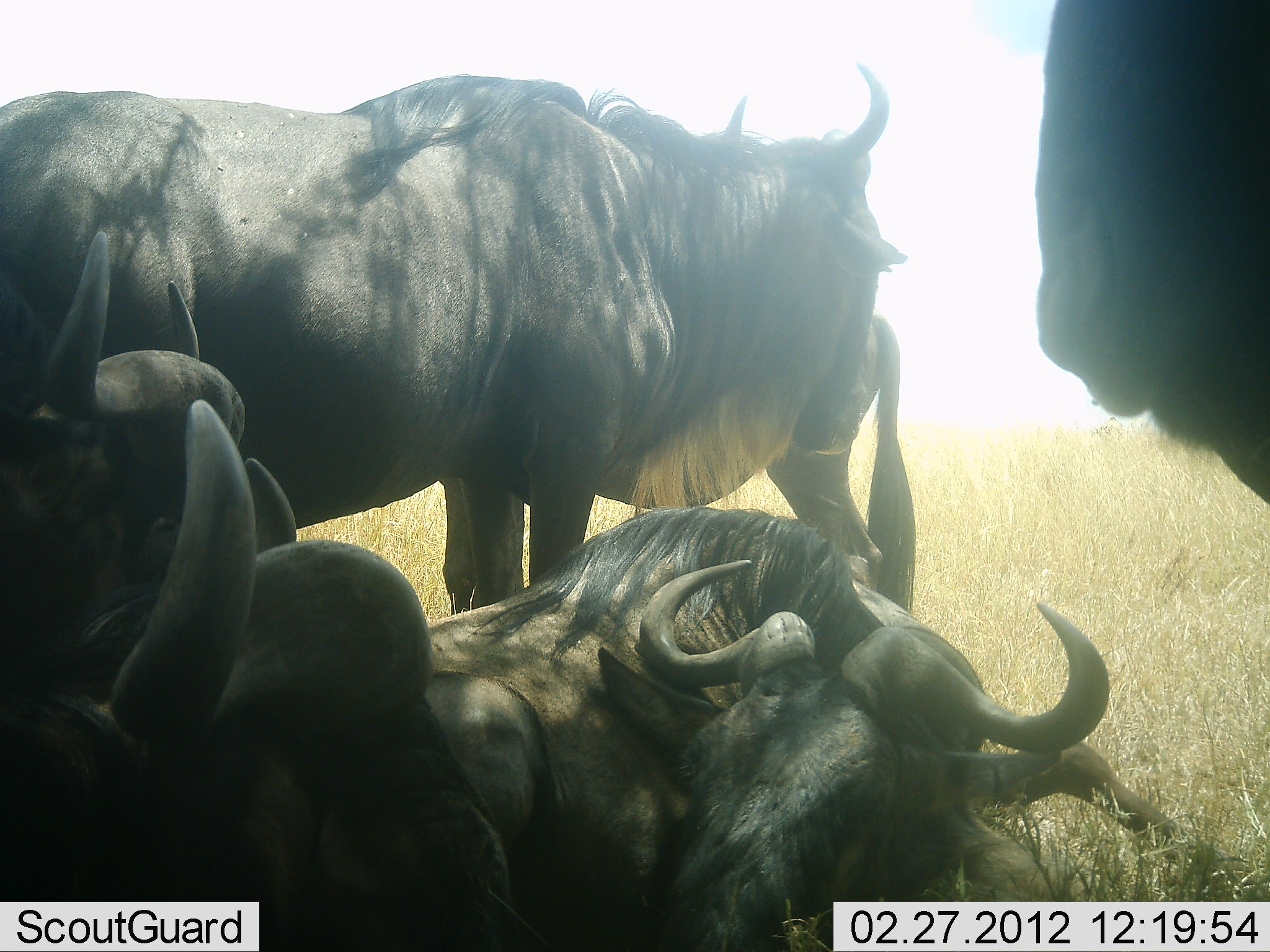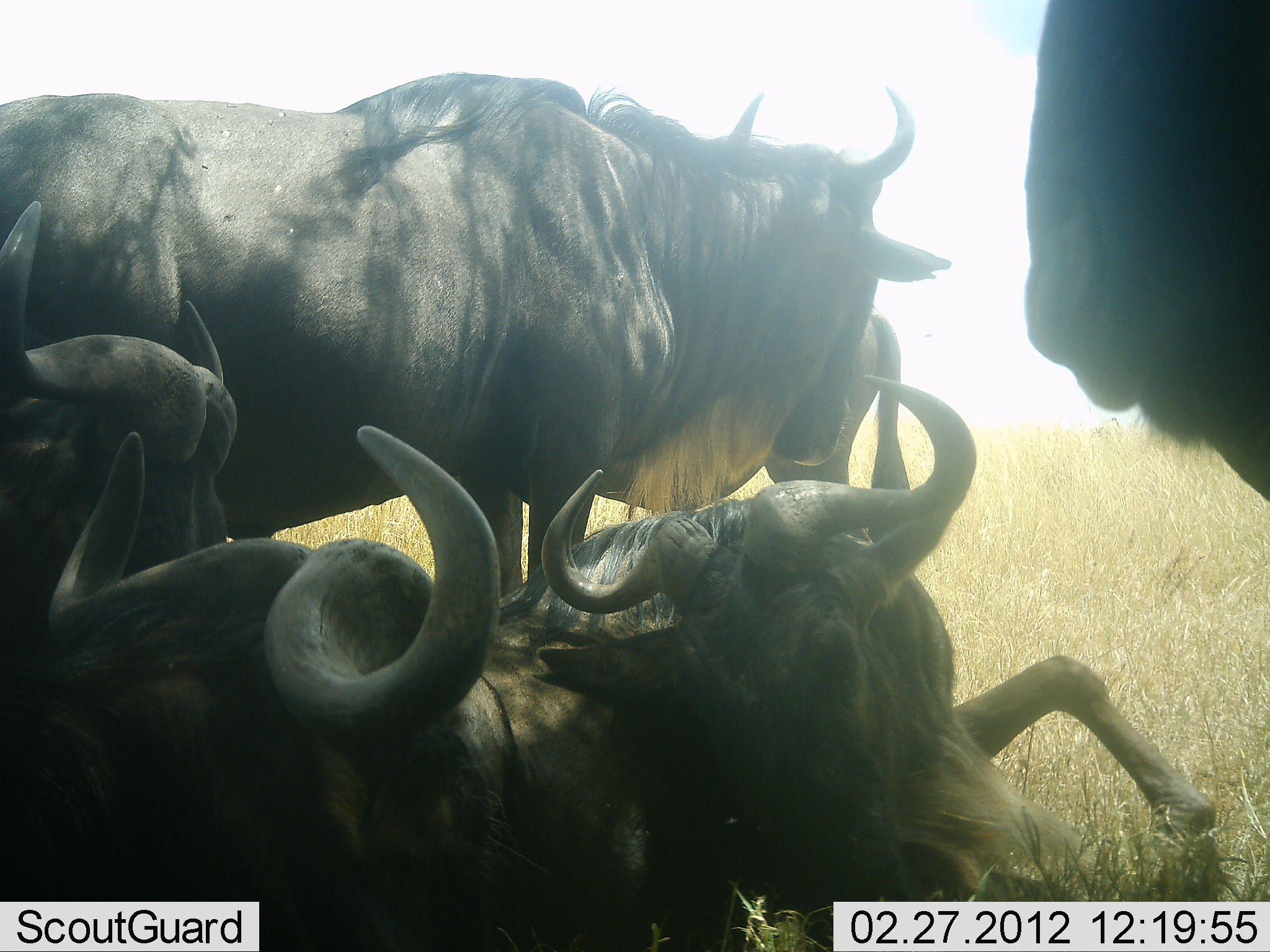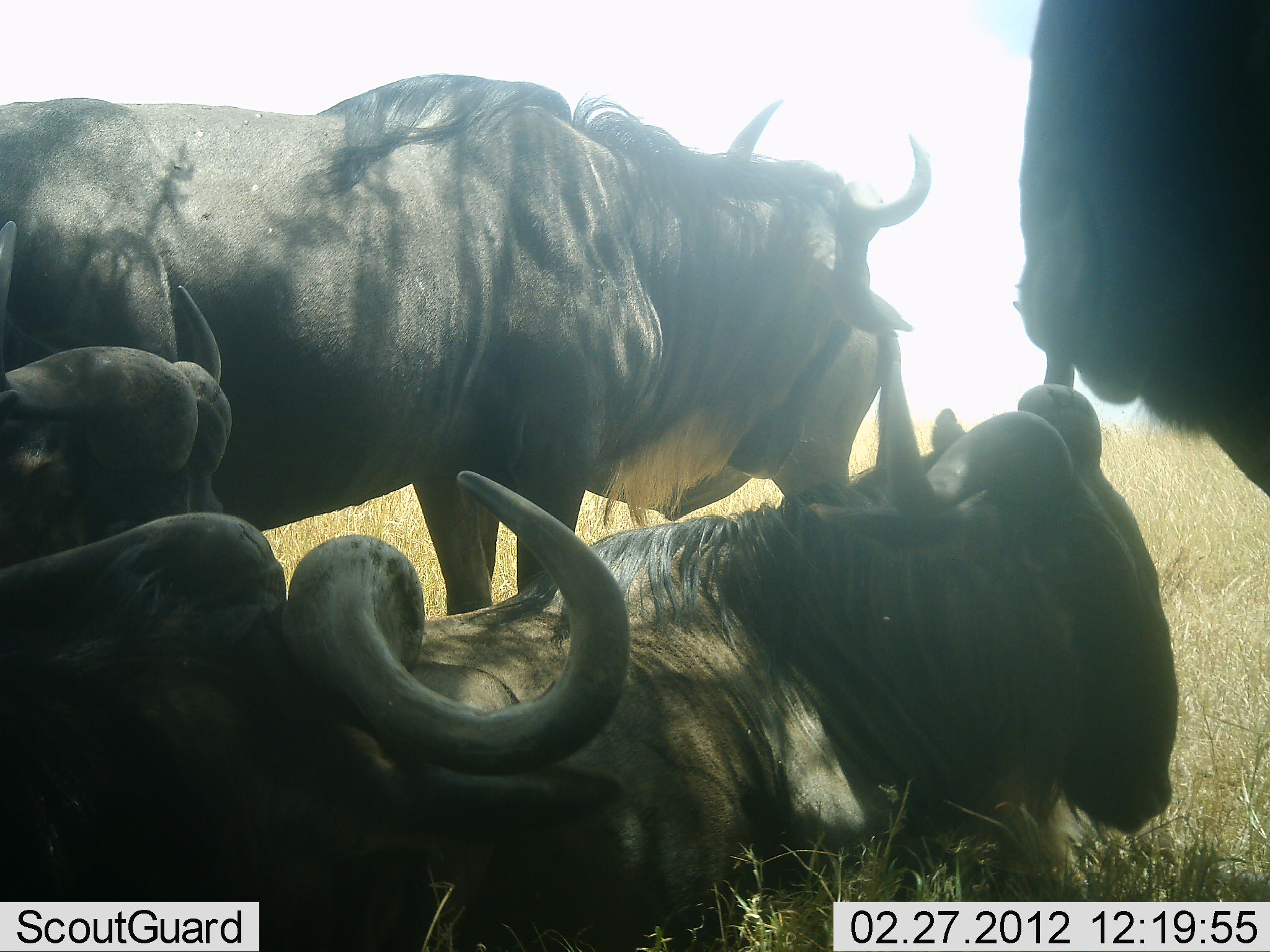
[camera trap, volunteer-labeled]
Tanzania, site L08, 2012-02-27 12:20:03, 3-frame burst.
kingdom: Animalia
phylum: Chordata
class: Mammalia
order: Artiodactyla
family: Bovidae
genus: Connochaetes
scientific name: Connochaetes taurinus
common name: blue wildebeest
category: wildebeest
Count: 6.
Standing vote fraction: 72%.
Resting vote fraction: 94%.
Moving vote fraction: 3%.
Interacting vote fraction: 19%.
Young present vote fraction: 6%.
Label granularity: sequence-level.